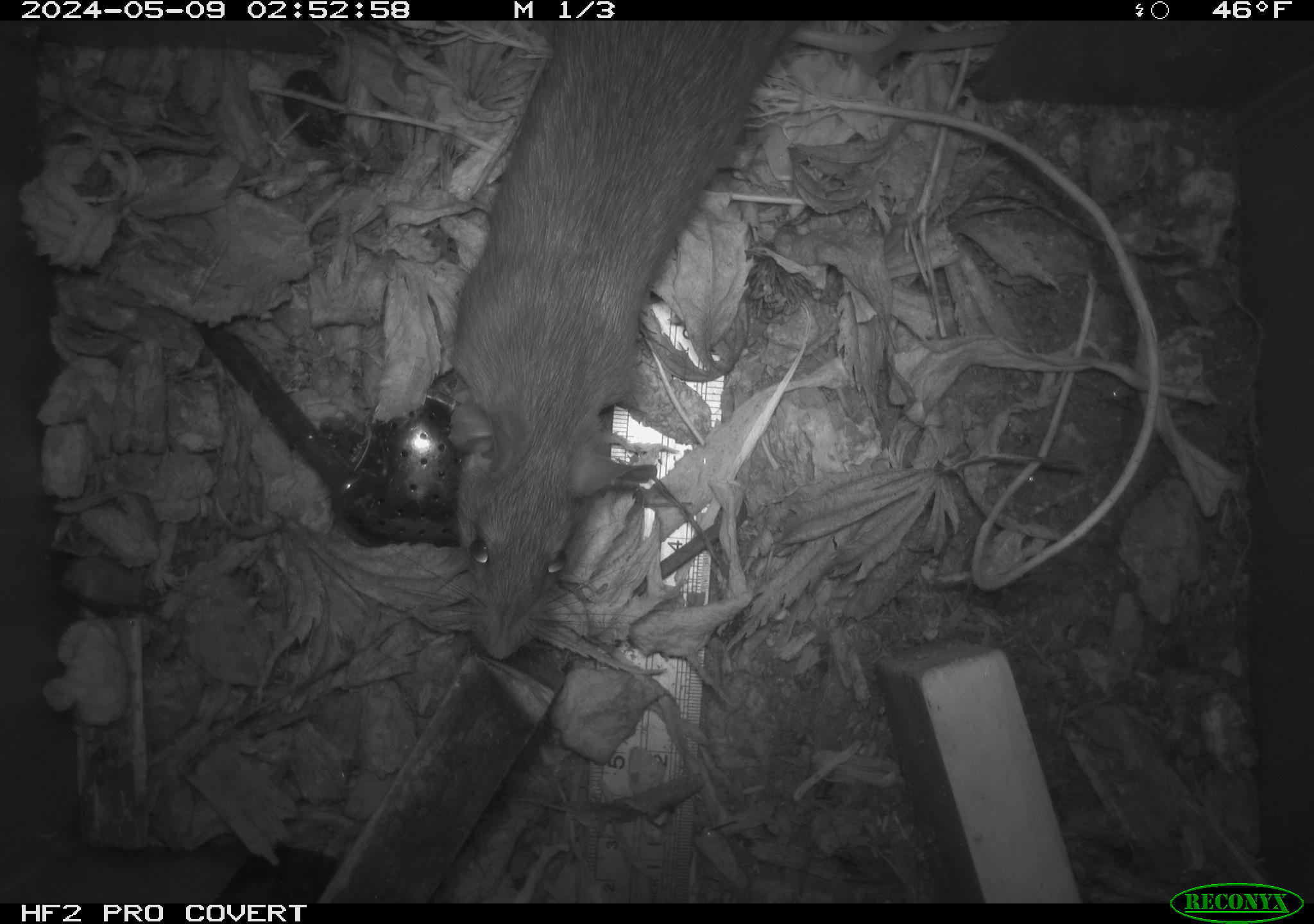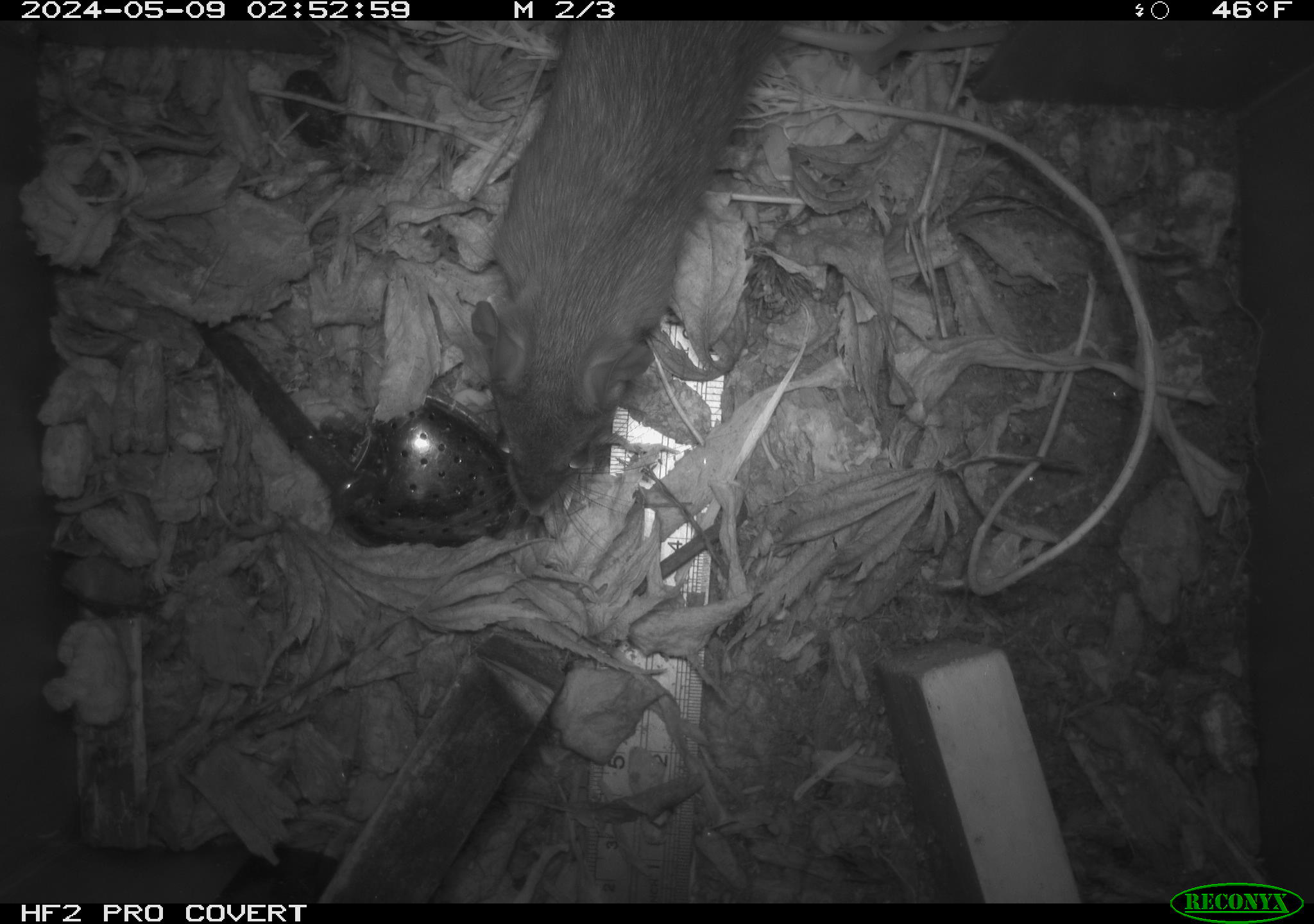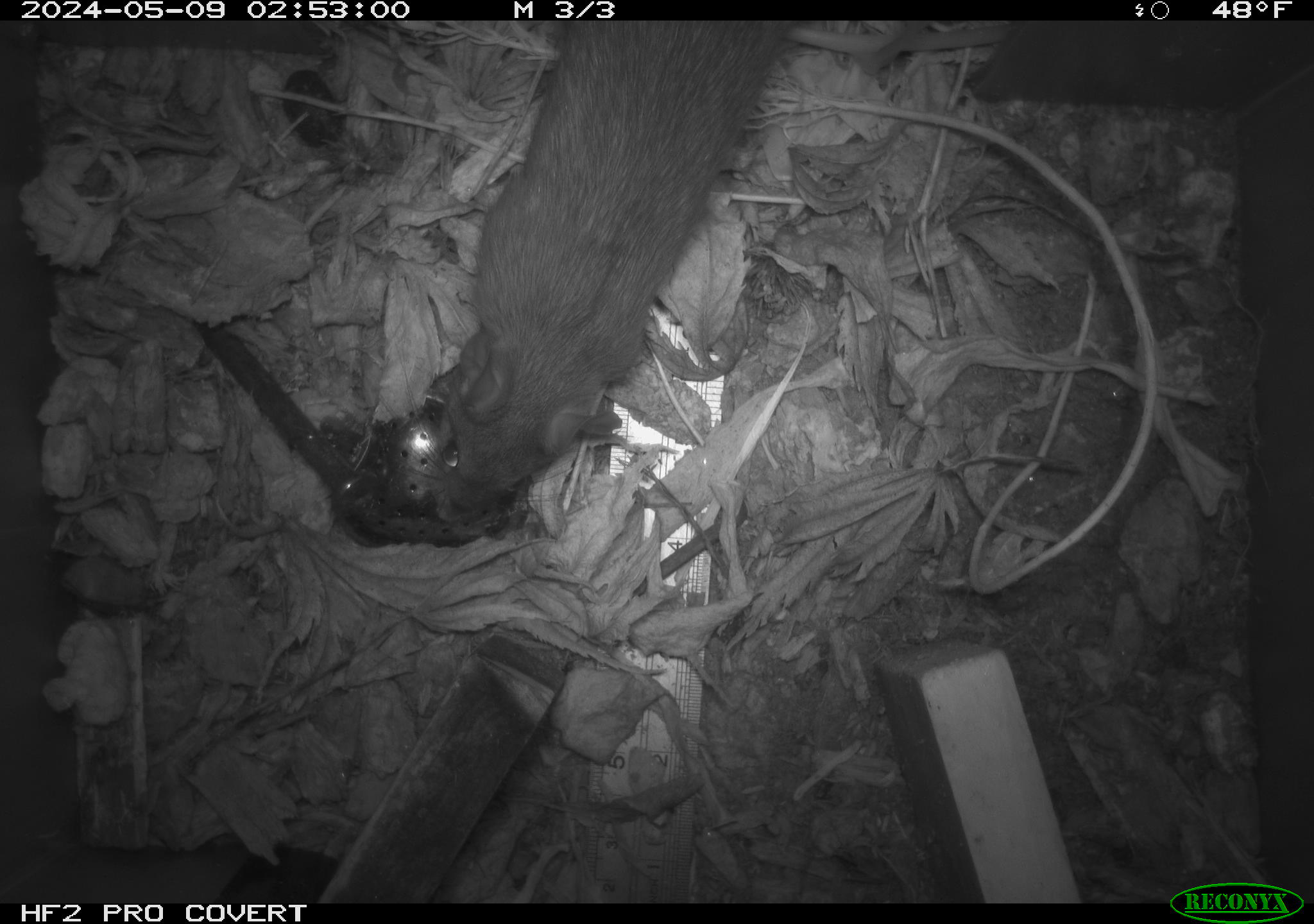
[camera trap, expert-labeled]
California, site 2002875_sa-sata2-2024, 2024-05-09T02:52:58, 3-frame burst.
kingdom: Animalia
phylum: Chordata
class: Mammalia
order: Rodentia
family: Muridae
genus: Rattus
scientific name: Rattus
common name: rat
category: rattus species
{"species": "rattus species (rat) (Rattus)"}